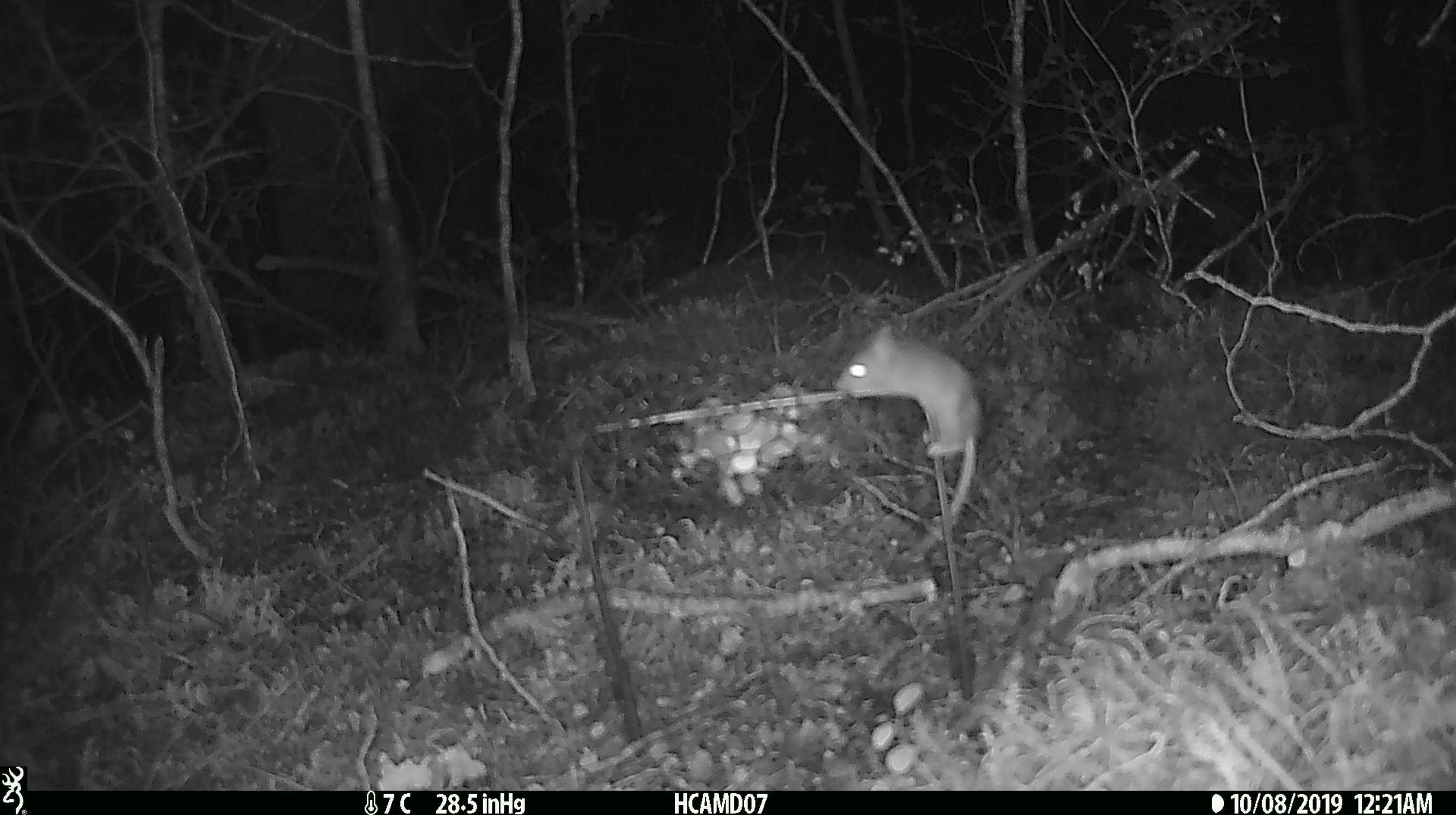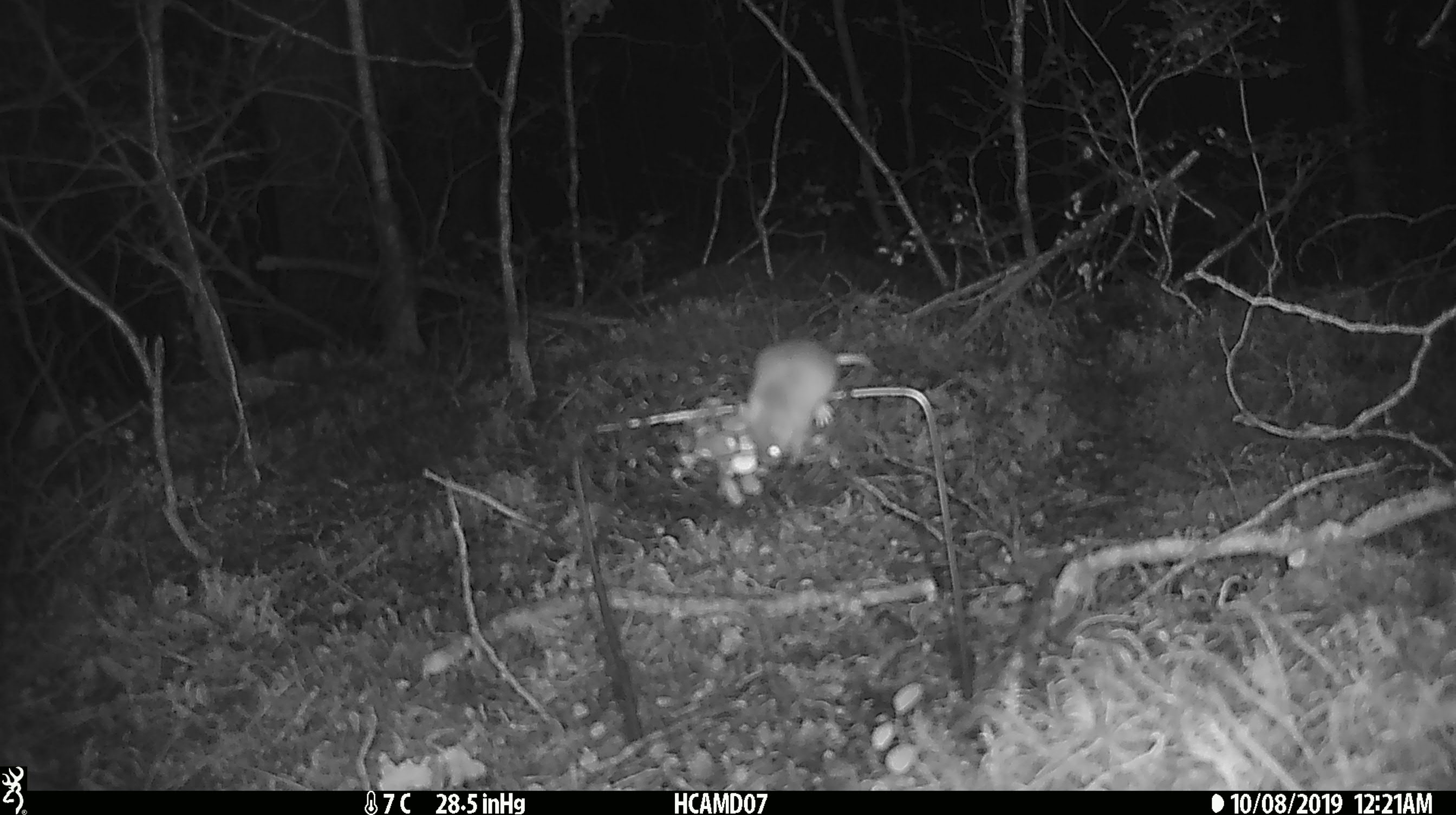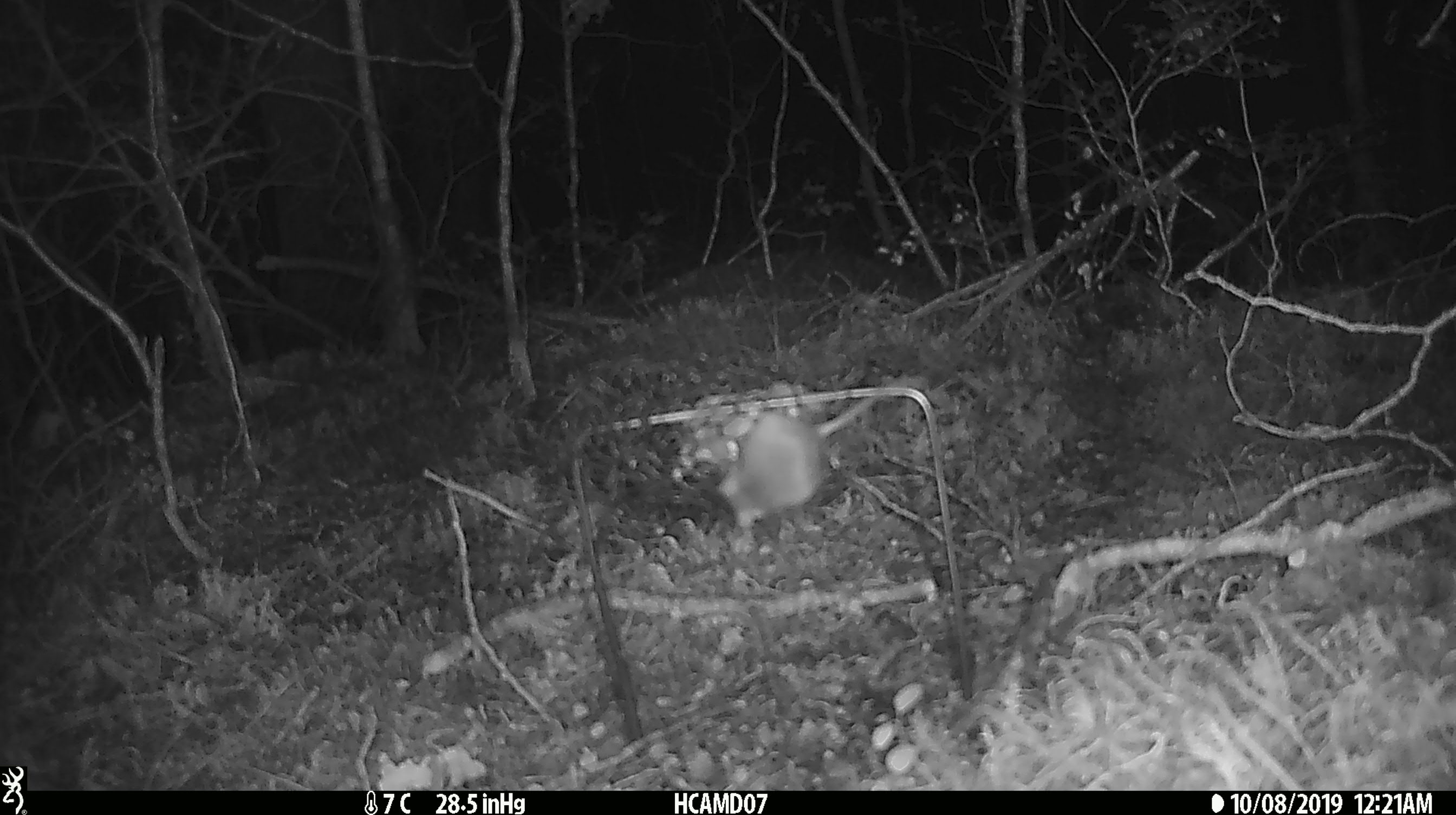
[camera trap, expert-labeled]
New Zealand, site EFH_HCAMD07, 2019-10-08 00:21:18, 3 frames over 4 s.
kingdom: Animalia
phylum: Chordata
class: Mammalia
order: Rodentia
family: Muridae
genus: Mus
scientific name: Mus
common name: mouse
Mouse (Mus).